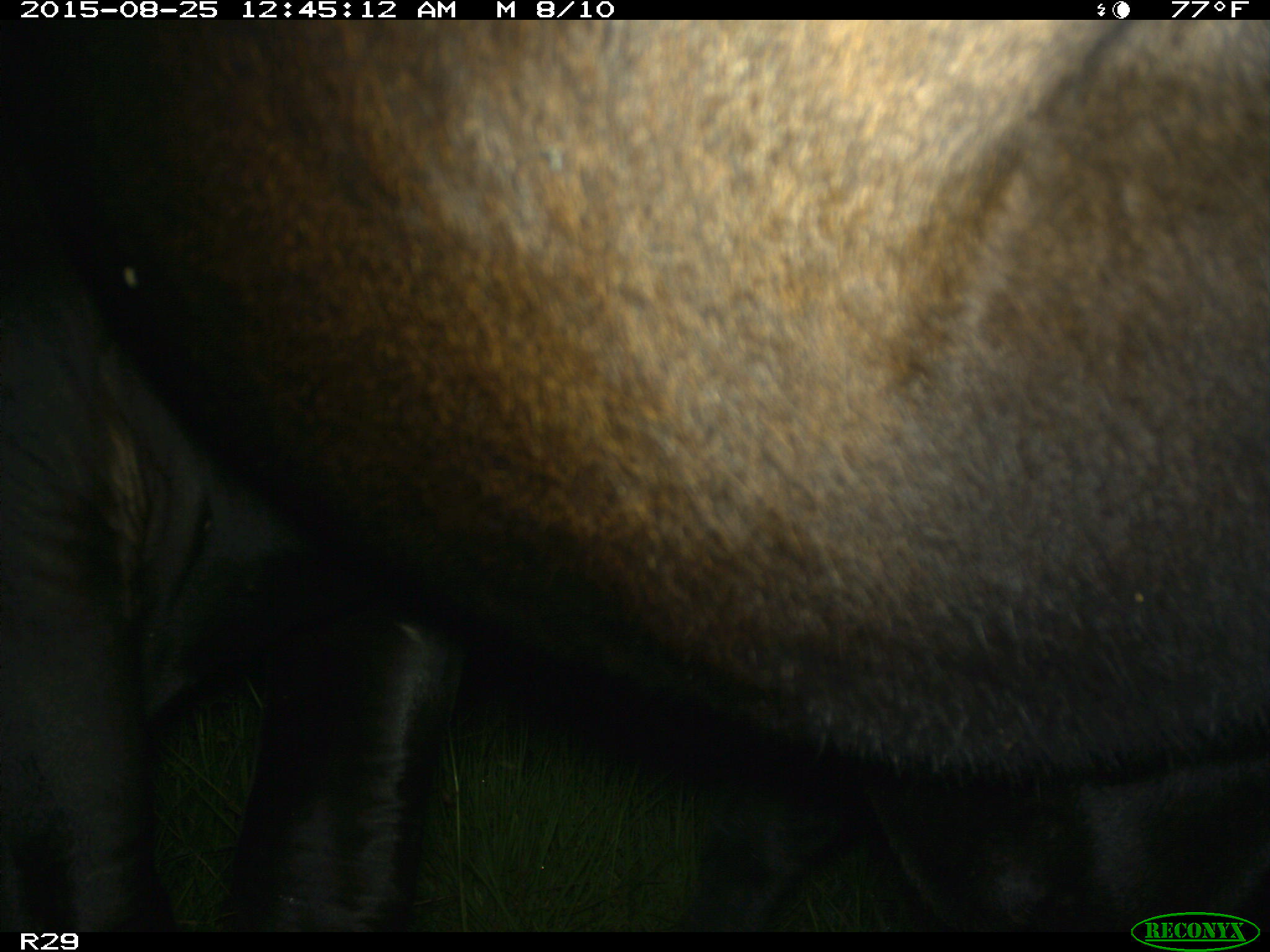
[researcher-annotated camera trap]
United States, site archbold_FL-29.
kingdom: Animalia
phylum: Chordata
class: Mammalia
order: Artiodactyla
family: Bovidae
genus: Bos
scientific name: Bos taurus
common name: domestic cow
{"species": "Bos taurus (domestic cow)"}